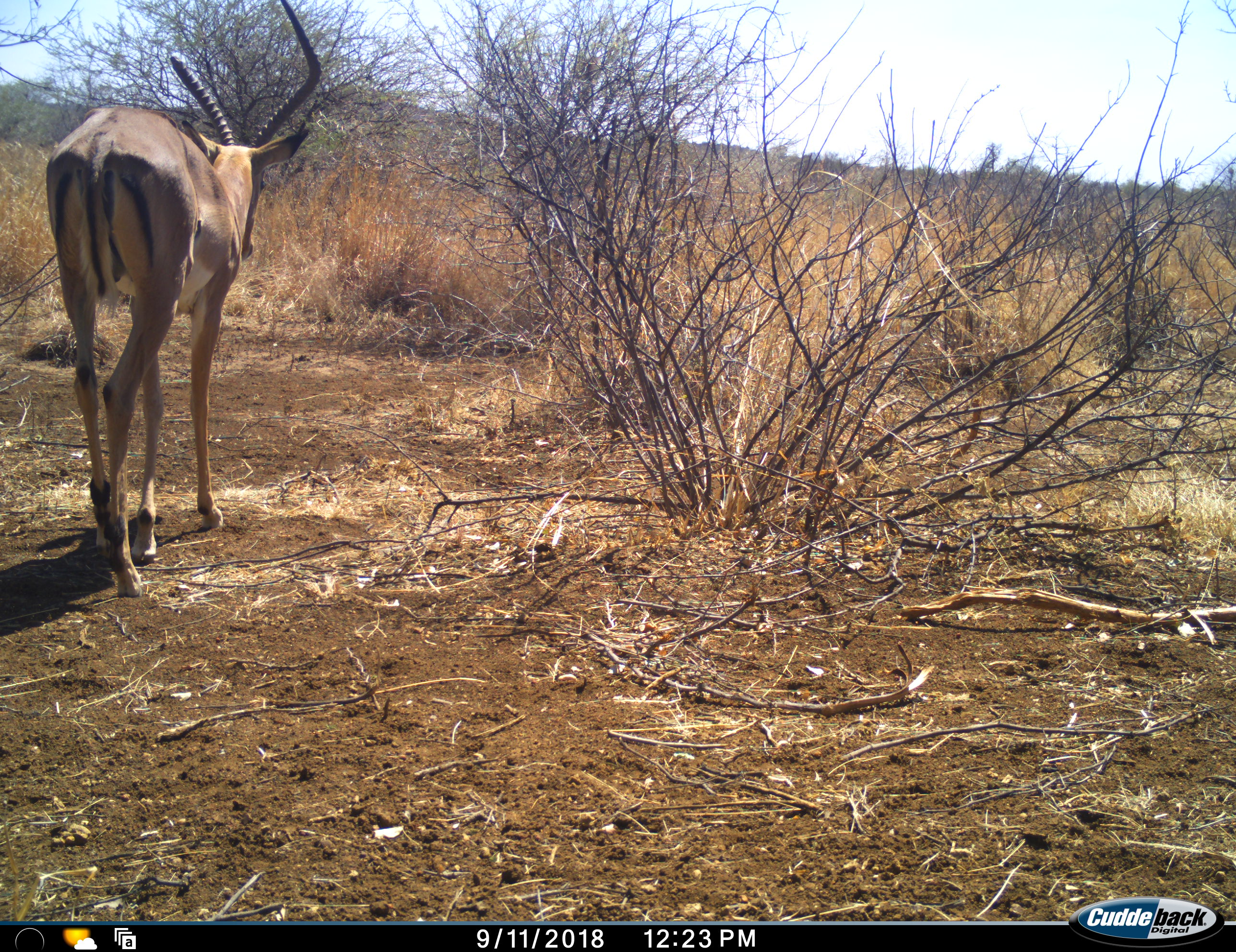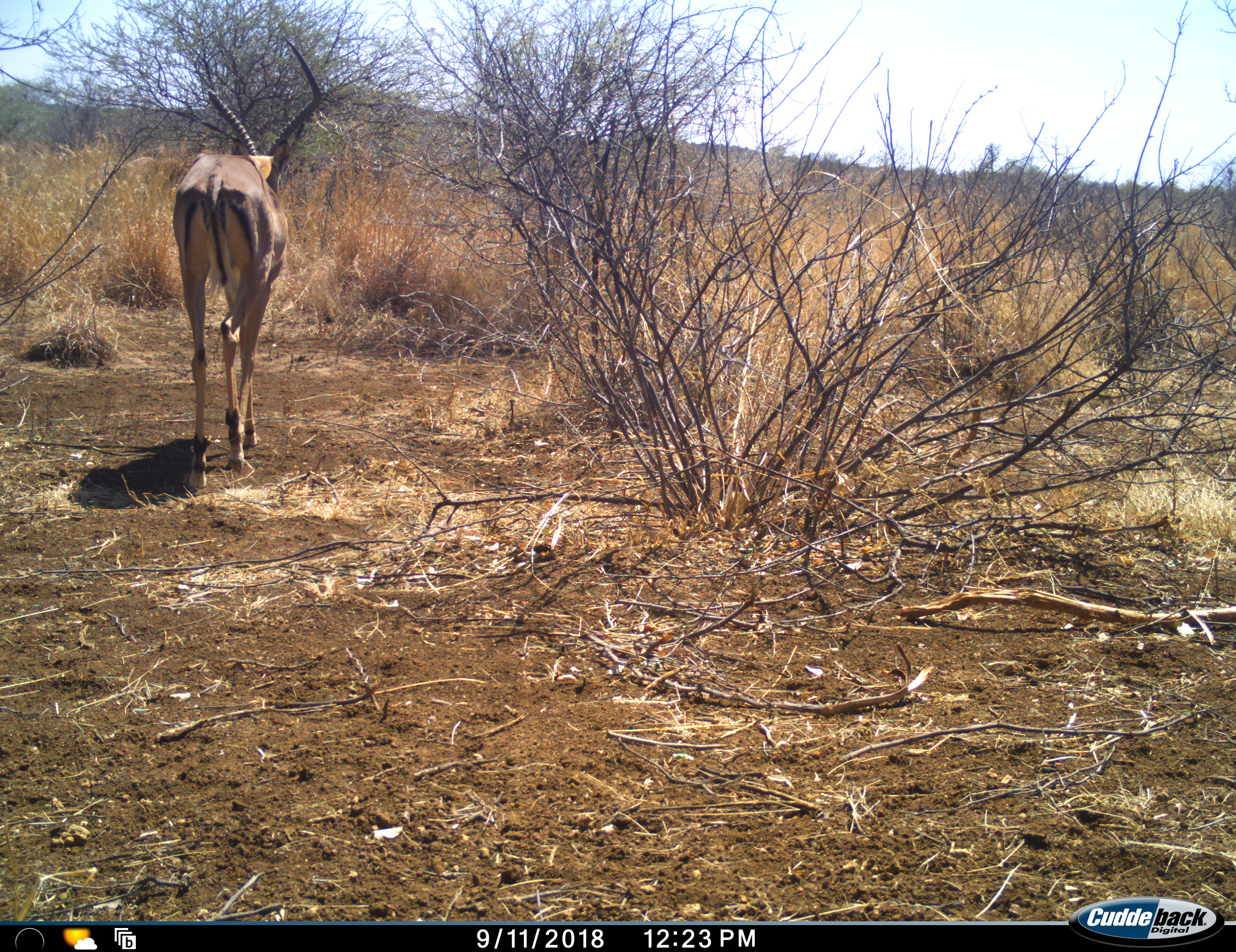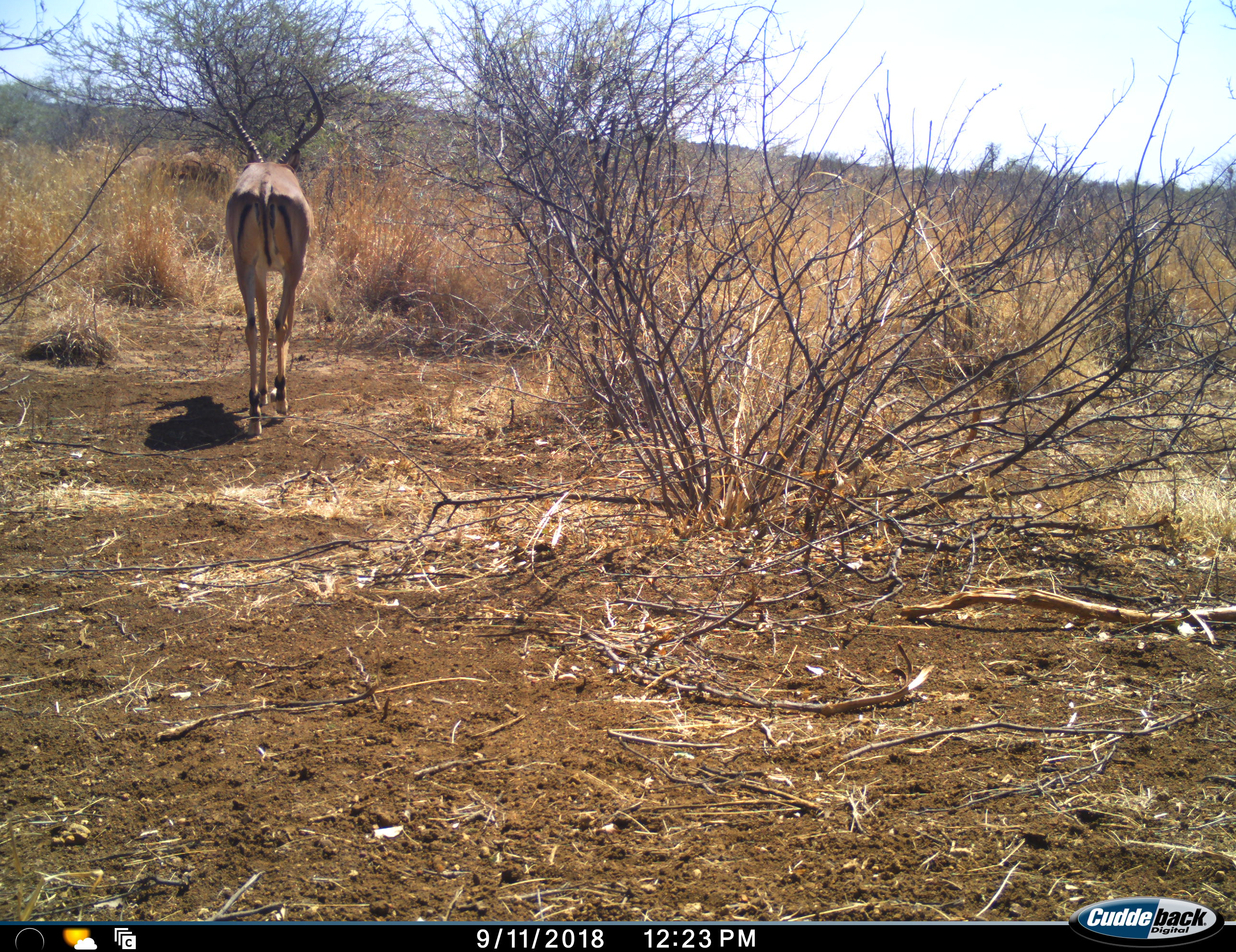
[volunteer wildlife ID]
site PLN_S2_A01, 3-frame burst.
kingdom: Animalia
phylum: Chordata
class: Mammalia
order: Artiodactyla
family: Bovidae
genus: Aepyceros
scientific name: Aepyceros melampus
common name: impala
Impala (Aepyceros melampus), count 1. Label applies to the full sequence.